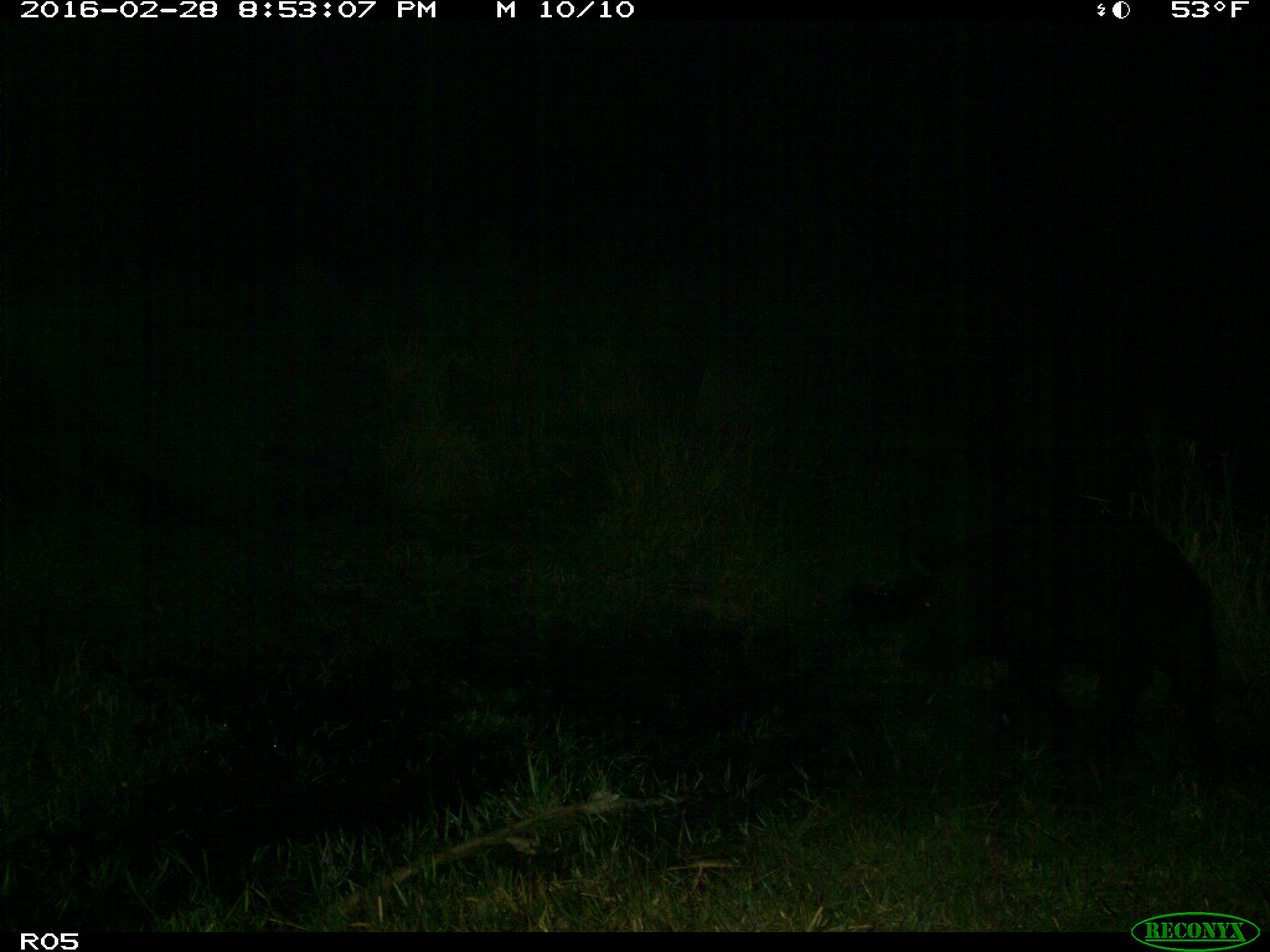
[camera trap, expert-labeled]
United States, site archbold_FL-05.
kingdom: Animalia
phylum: Chordata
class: Mammalia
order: Artiodactyla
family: Suidae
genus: Sus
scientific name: Sus scrofa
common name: wild boar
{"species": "Sus scrofa (wild boar)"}